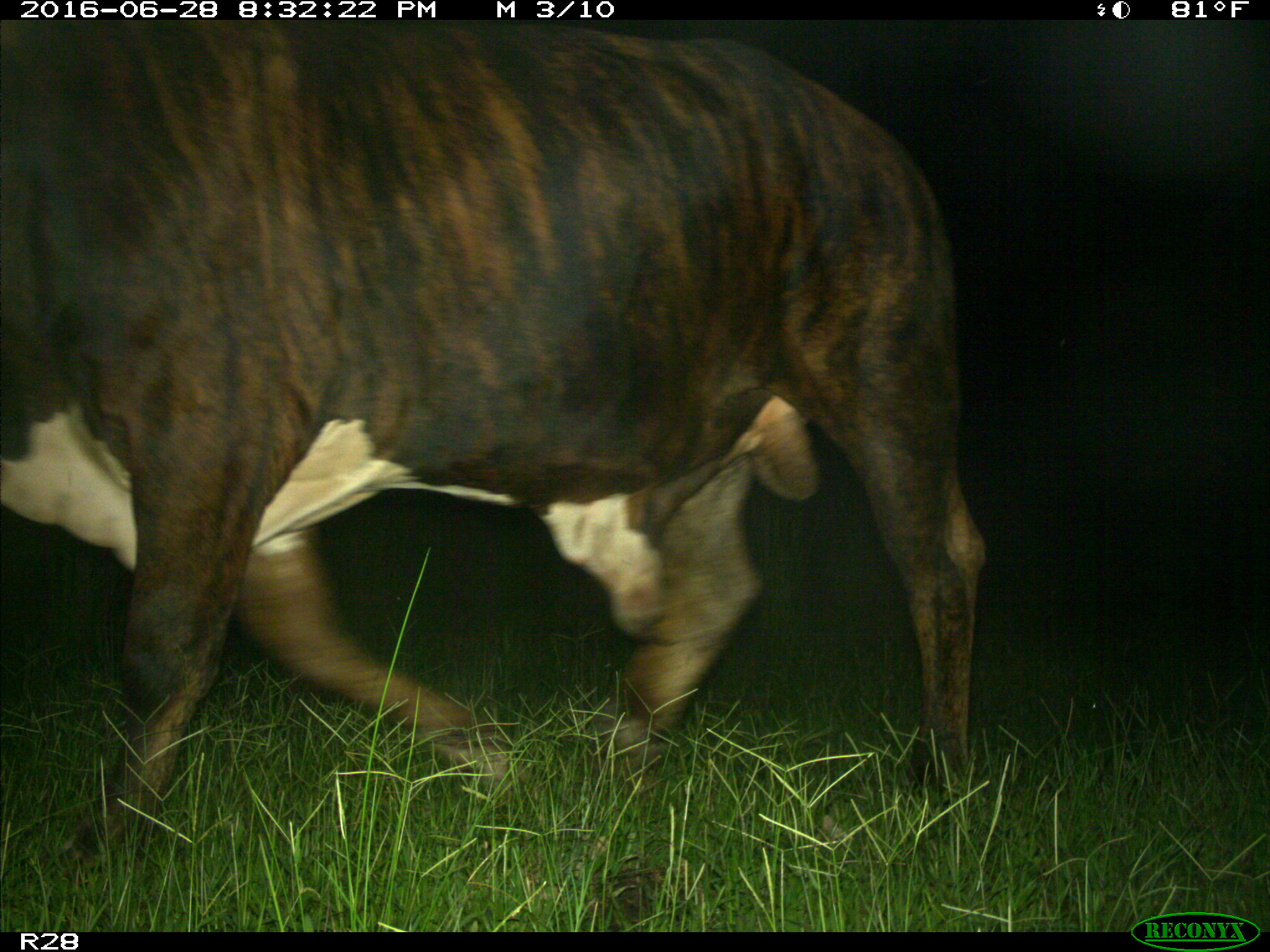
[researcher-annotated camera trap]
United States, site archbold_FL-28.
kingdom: Animalia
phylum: Chordata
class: Mammalia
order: Artiodactyla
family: Bovidae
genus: Bos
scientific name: Bos taurus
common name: domestic cow